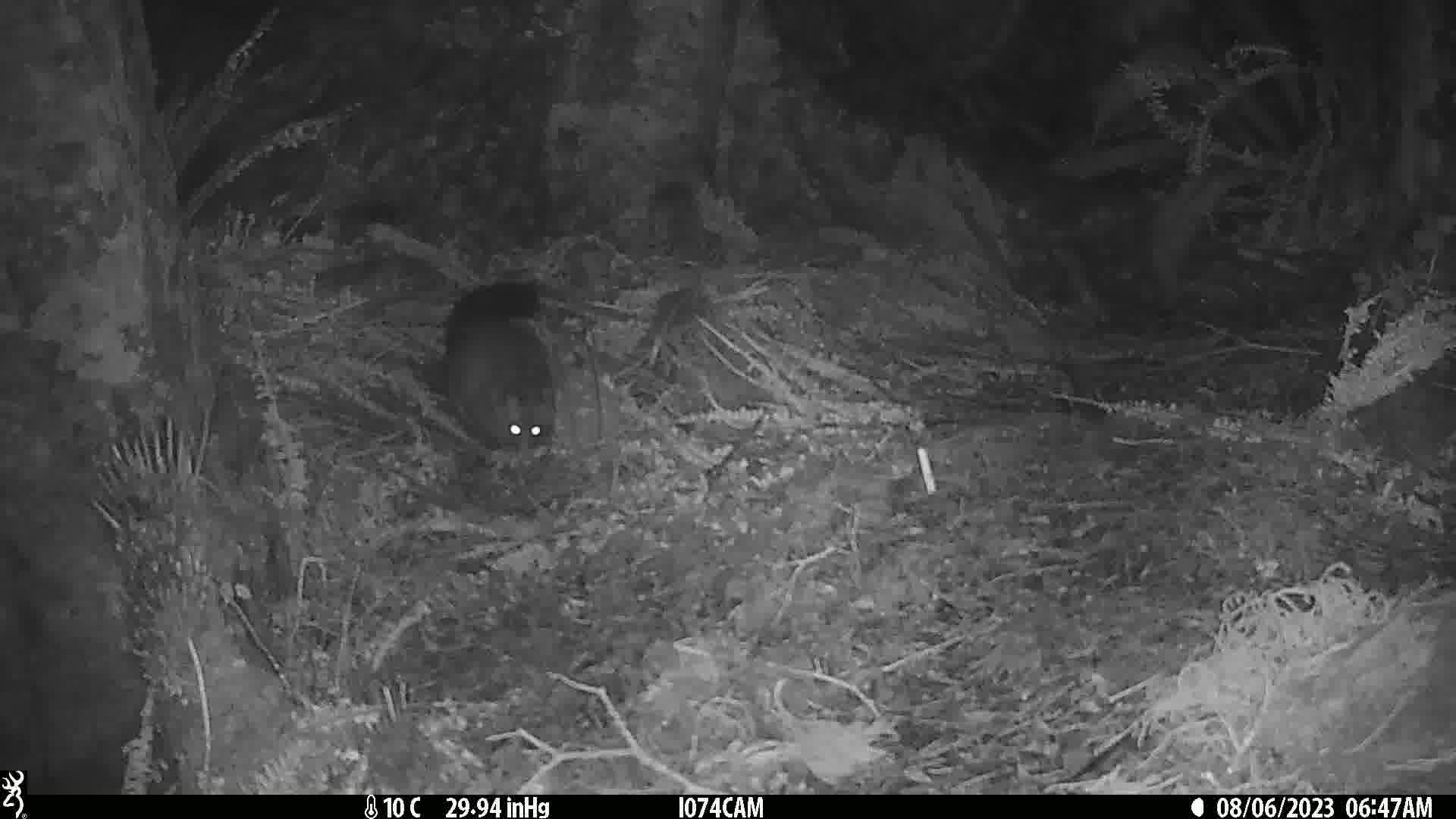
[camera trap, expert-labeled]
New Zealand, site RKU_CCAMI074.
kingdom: Animalia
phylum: Chordata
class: Mammalia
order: Diprotodontia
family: Phalangeridae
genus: Trichosurus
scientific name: Trichosurus vulpecula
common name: common brushtail possum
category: possum